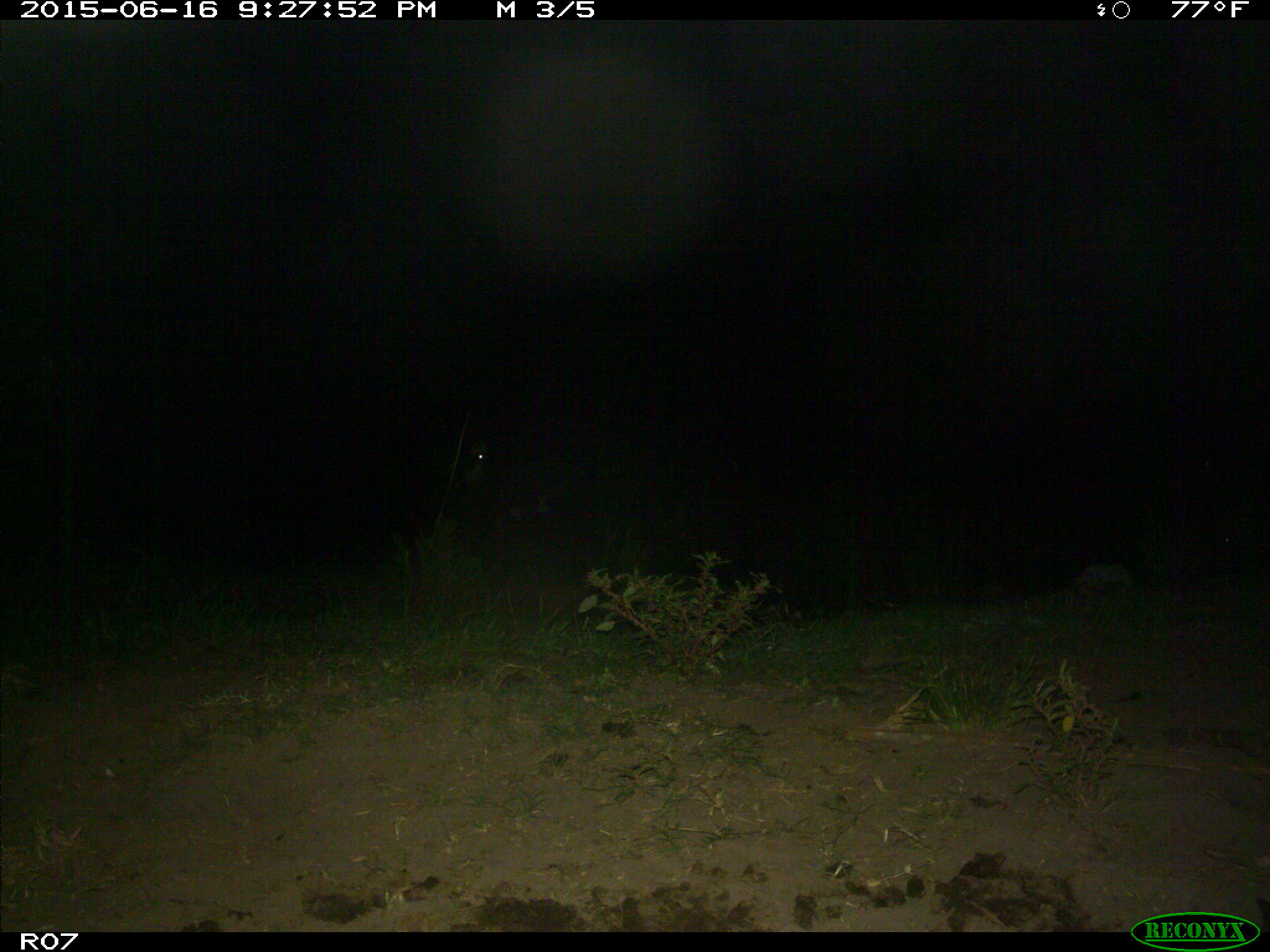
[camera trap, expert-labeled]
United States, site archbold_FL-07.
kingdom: Animalia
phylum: Chordata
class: Mammalia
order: Artiodactyla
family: Bovidae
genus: Bos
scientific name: Bos taurus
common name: domestic cow